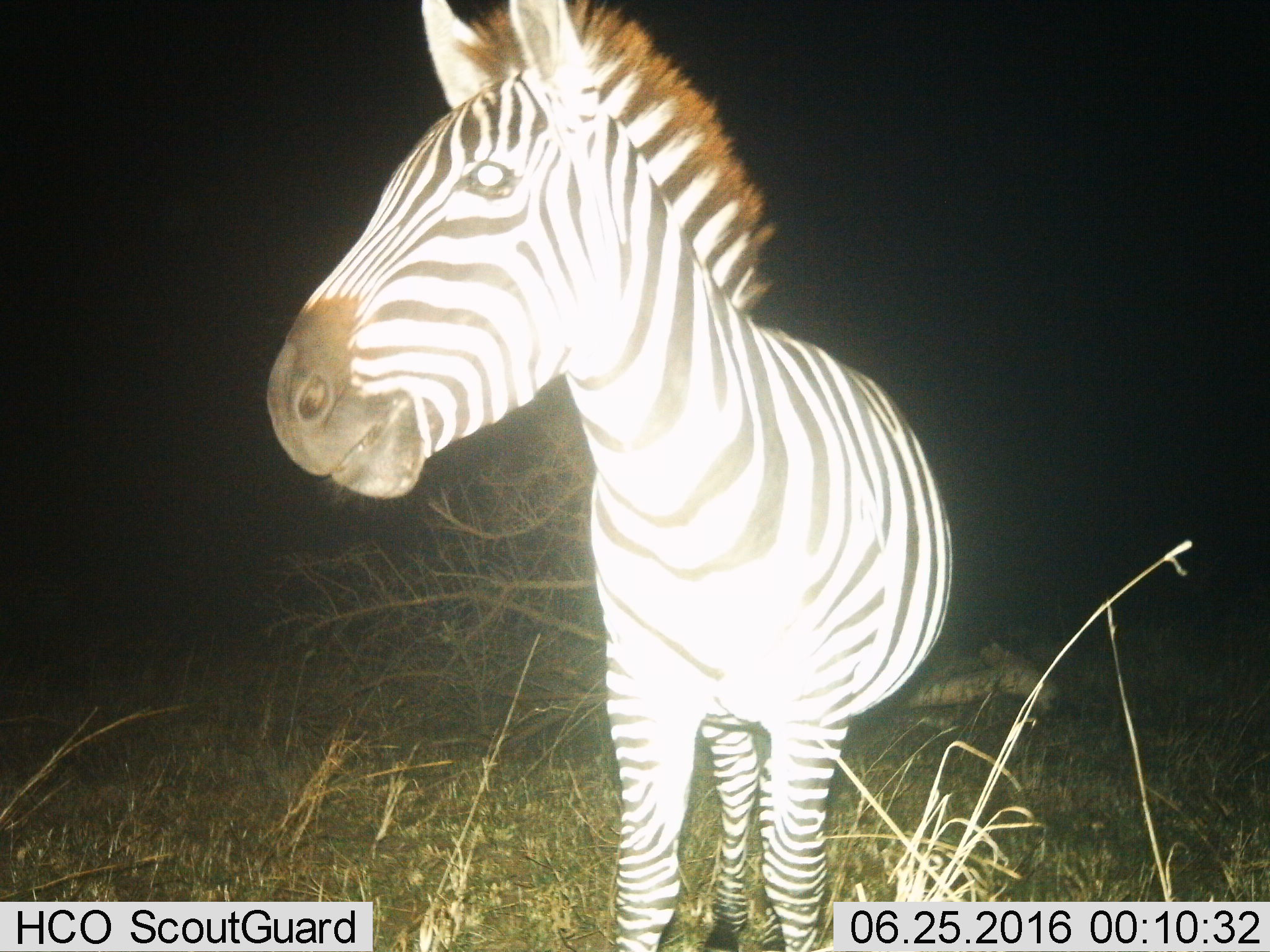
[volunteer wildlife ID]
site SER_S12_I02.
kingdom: Animalia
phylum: Chordata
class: Mammalia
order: Perissodactyla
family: Equidae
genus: Equus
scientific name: Equus quagga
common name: plains zebra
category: zebraplains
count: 1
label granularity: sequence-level